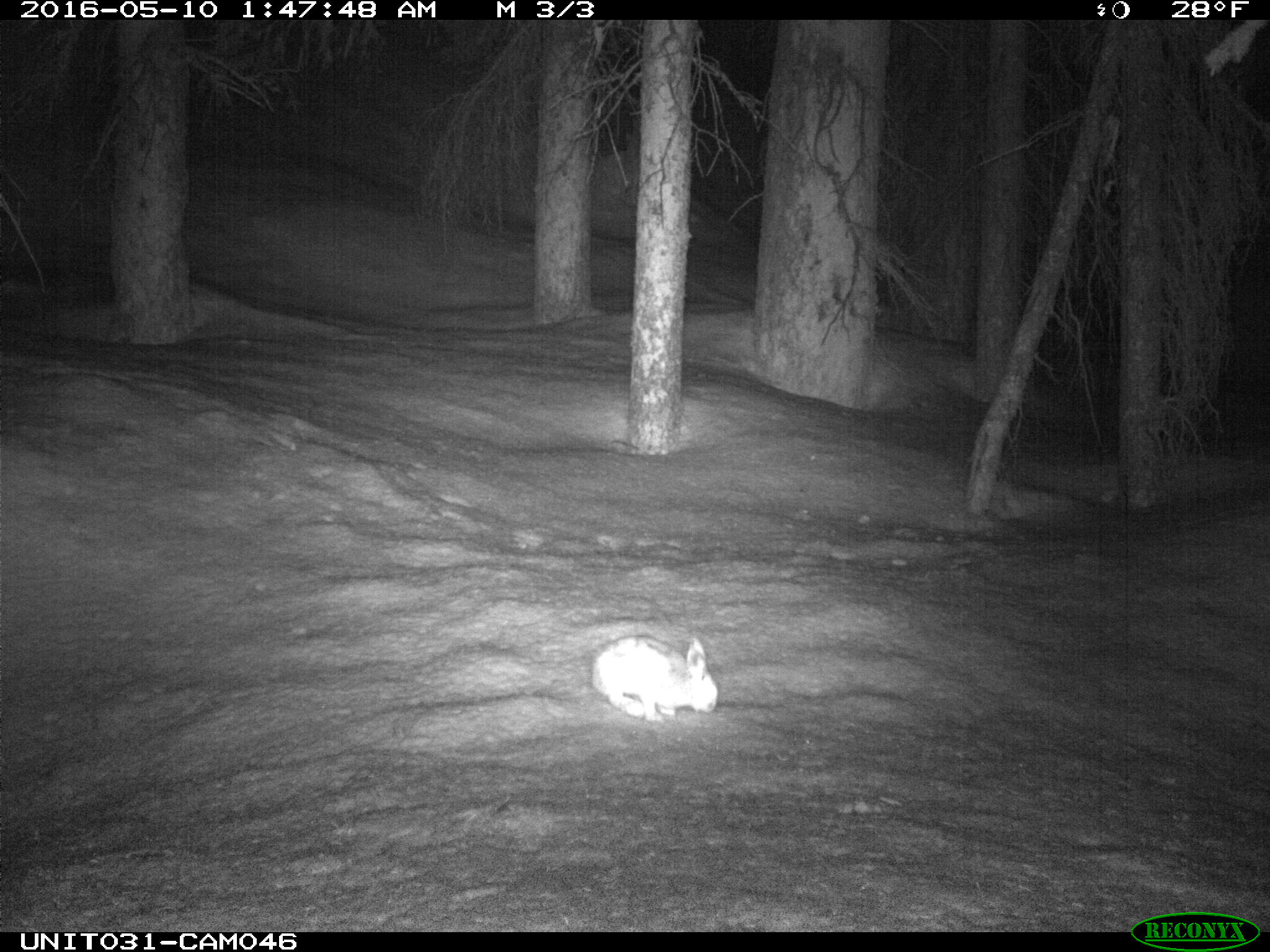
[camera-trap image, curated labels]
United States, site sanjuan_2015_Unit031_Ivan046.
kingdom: Animalia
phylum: Chordata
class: Mammalia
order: Lagomorpha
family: Leporidae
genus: Lepus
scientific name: Lepus americanus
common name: snowshoe hare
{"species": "Lepus americanus (snowshoe hare)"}